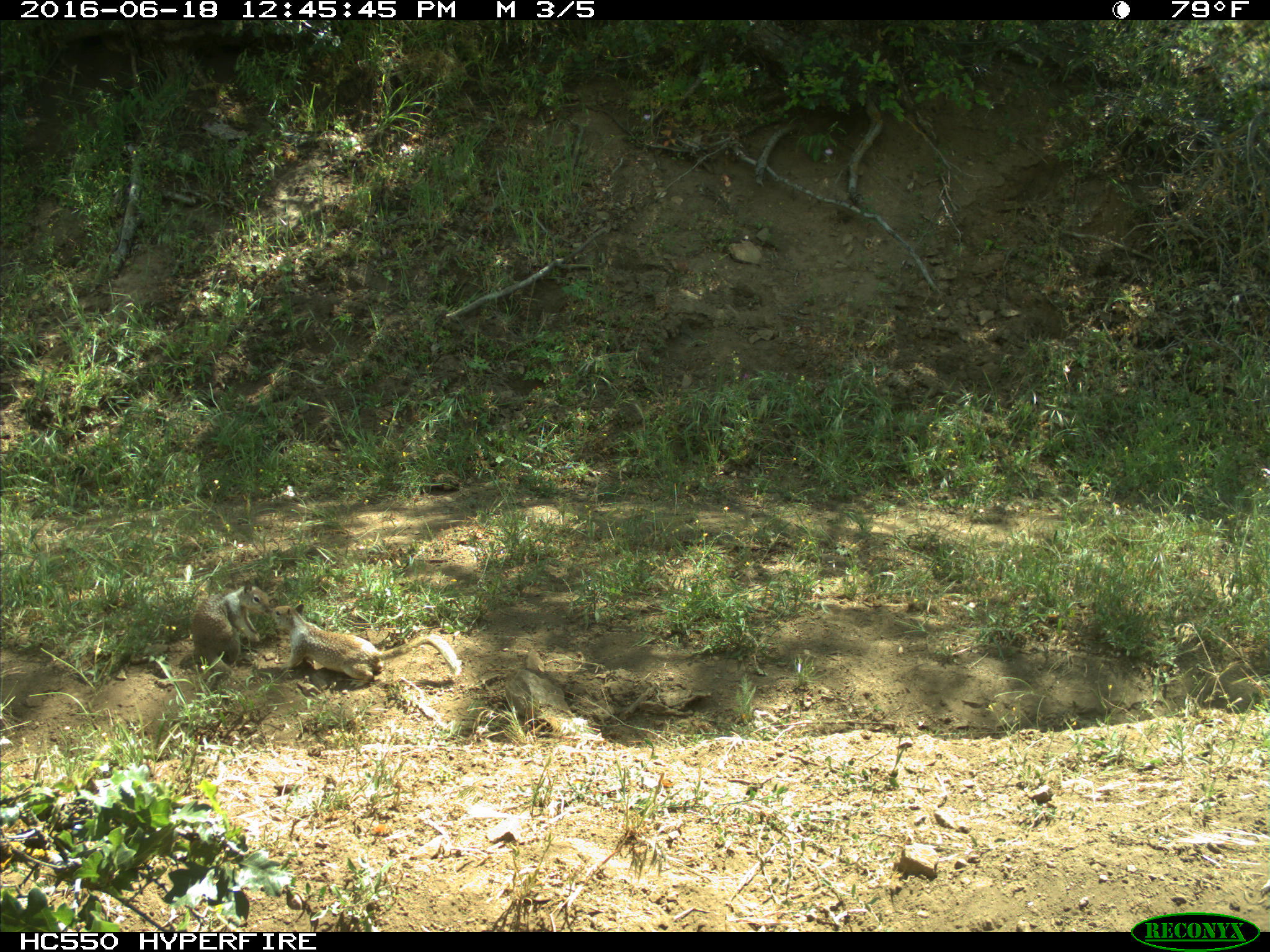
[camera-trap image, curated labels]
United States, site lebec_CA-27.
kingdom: Animalia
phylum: Chordata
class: Mammalia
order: Rodentia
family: Sciuridae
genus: Otospermophilus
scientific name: Otospermophilus beecheyi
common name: california ground squirrel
Otospermophilus beecheyi (california ground squirrel).